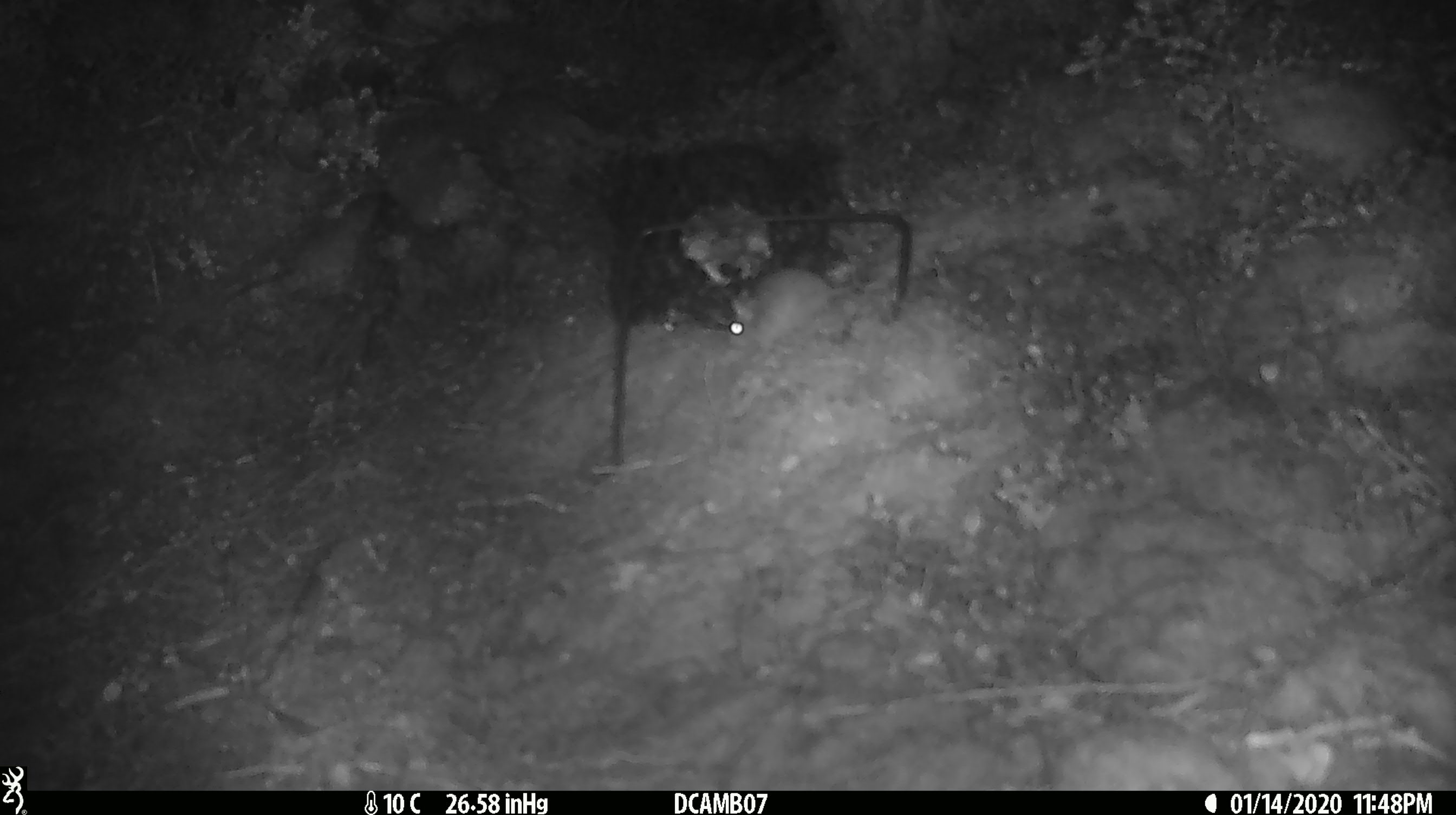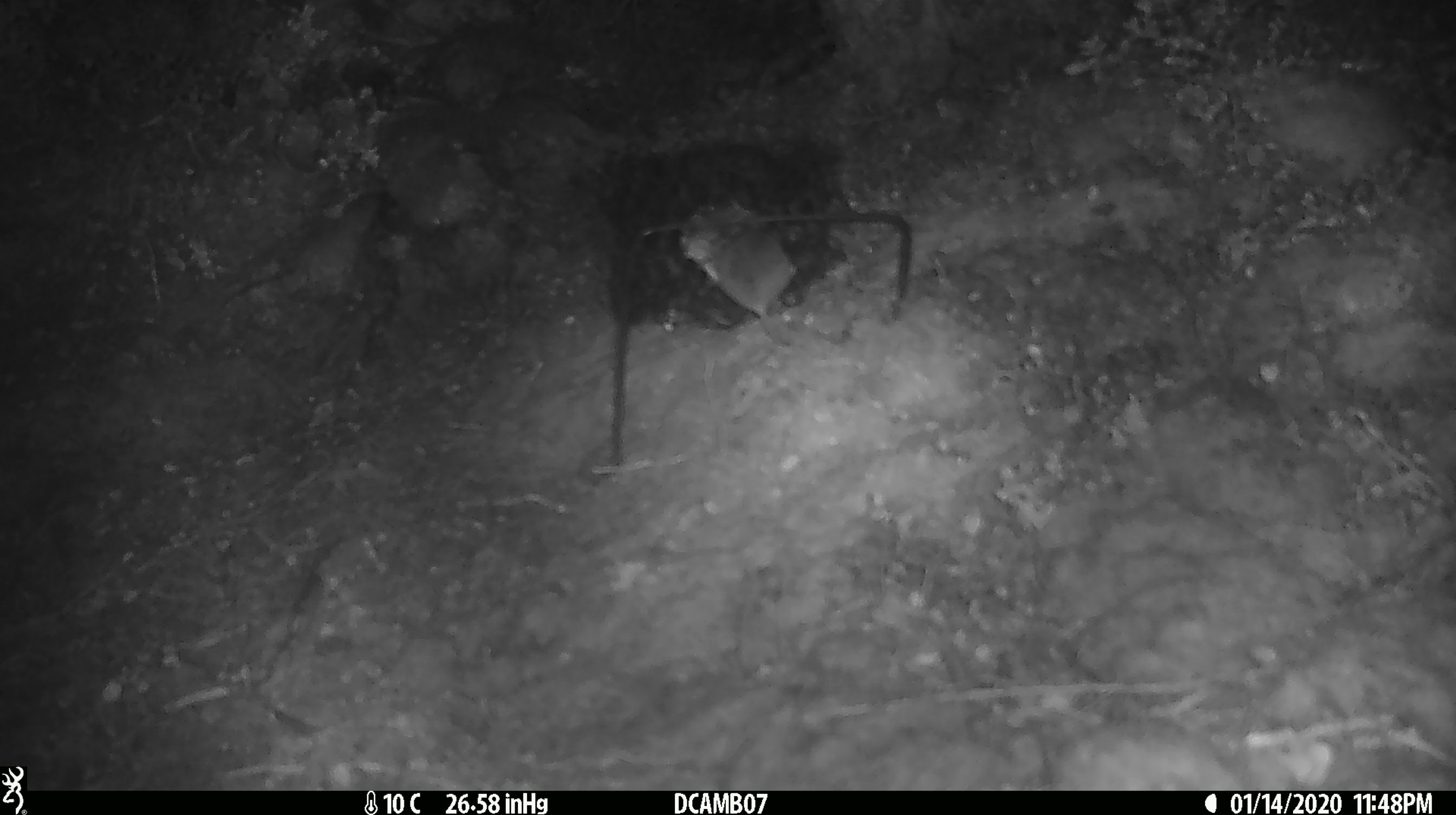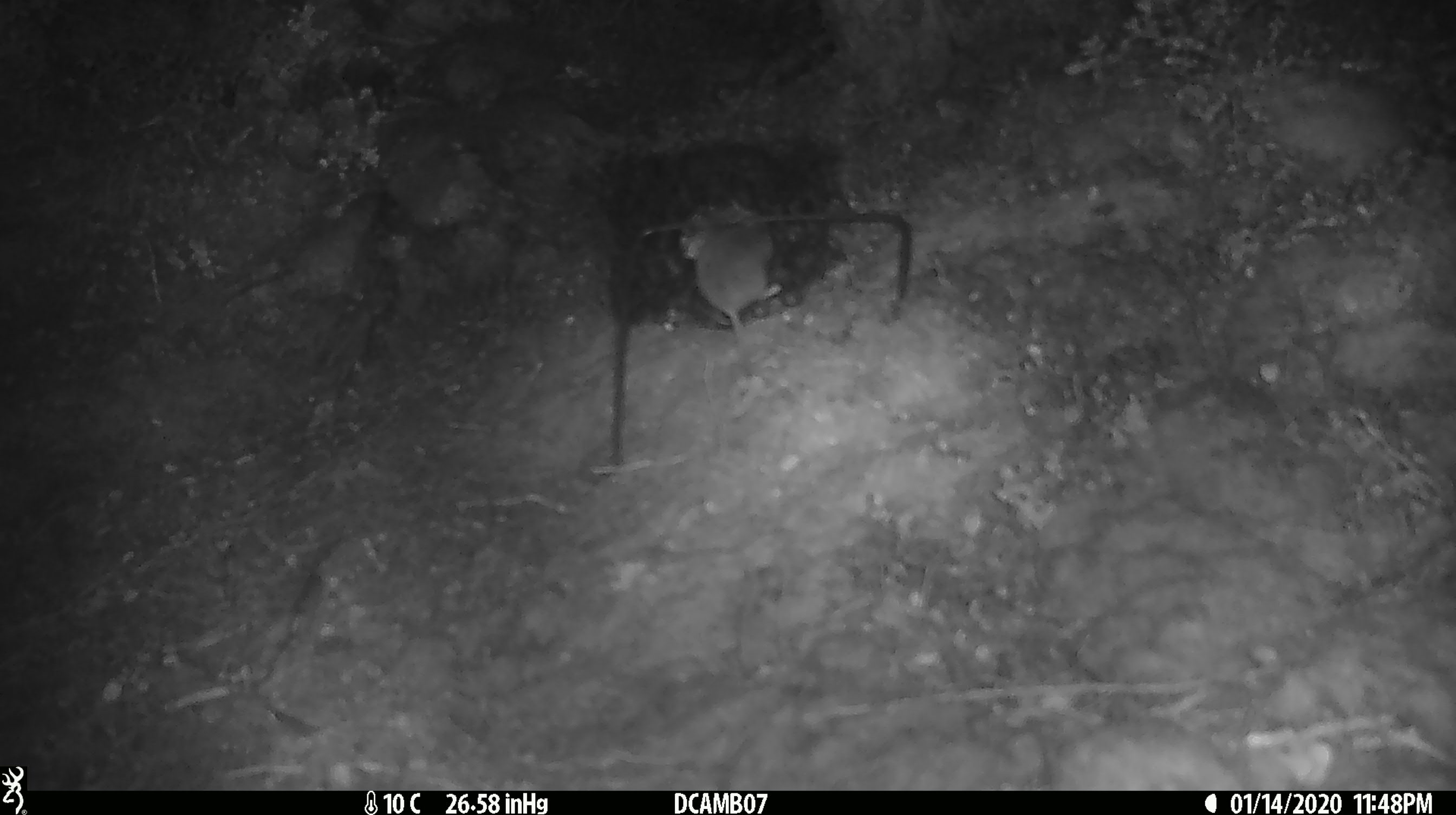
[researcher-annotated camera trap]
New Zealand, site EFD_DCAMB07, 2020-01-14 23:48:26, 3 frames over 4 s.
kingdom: Animalia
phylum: Chordata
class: Mammalia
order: Rodentia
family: Muridae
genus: Mus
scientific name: Mus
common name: mouse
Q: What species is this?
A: Mouse (Mus).